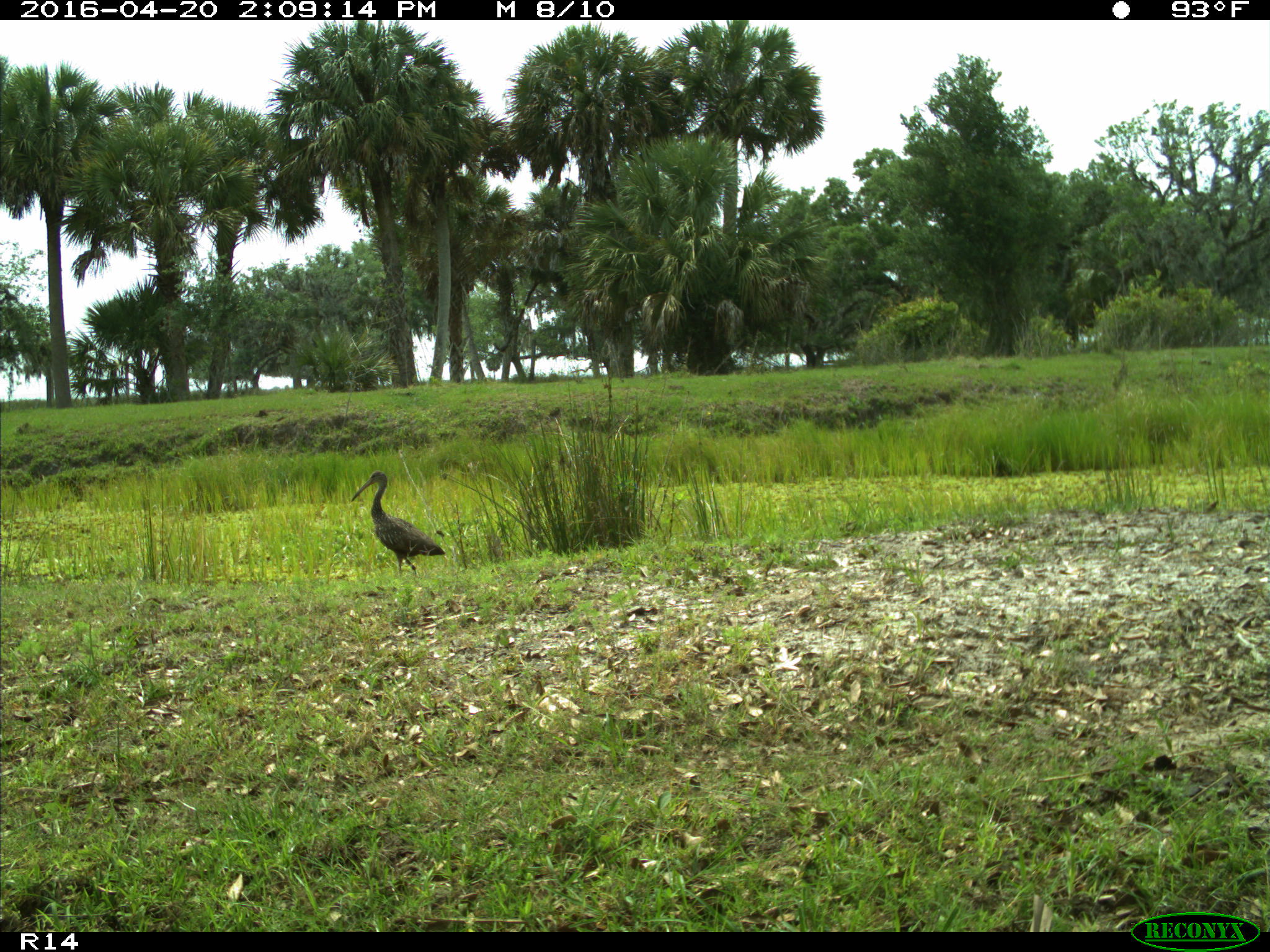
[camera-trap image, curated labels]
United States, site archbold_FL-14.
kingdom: Animalia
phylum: Chordata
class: Aves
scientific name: Aves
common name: birds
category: unidentified bird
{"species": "unidentified bird (birds) (Aves)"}